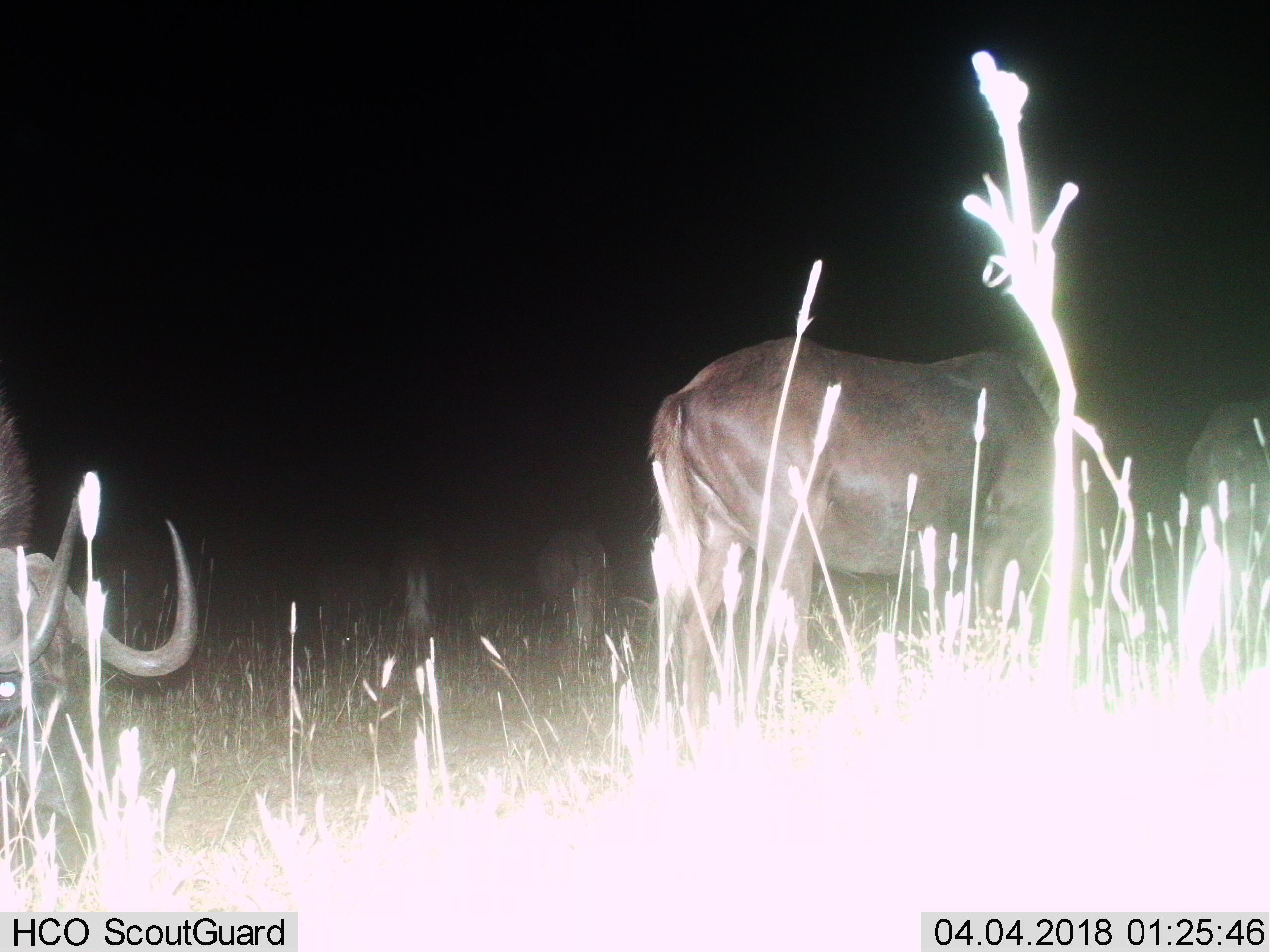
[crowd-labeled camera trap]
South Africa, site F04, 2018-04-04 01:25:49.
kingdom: Animalia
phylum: Chordata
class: Mammalia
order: Artiodactyla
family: Bovidae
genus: Connochaetes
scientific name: Connochaetes gnou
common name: black wildebeest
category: wildebeestblack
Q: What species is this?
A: Wildebeestblack (black wildebeest) (Connochaetes gnou).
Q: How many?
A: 5.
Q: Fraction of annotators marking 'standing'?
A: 33%.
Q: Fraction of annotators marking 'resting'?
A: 0%.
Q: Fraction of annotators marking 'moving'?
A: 33%.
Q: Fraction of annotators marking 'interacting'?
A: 0%.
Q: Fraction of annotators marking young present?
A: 0%.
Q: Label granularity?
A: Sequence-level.